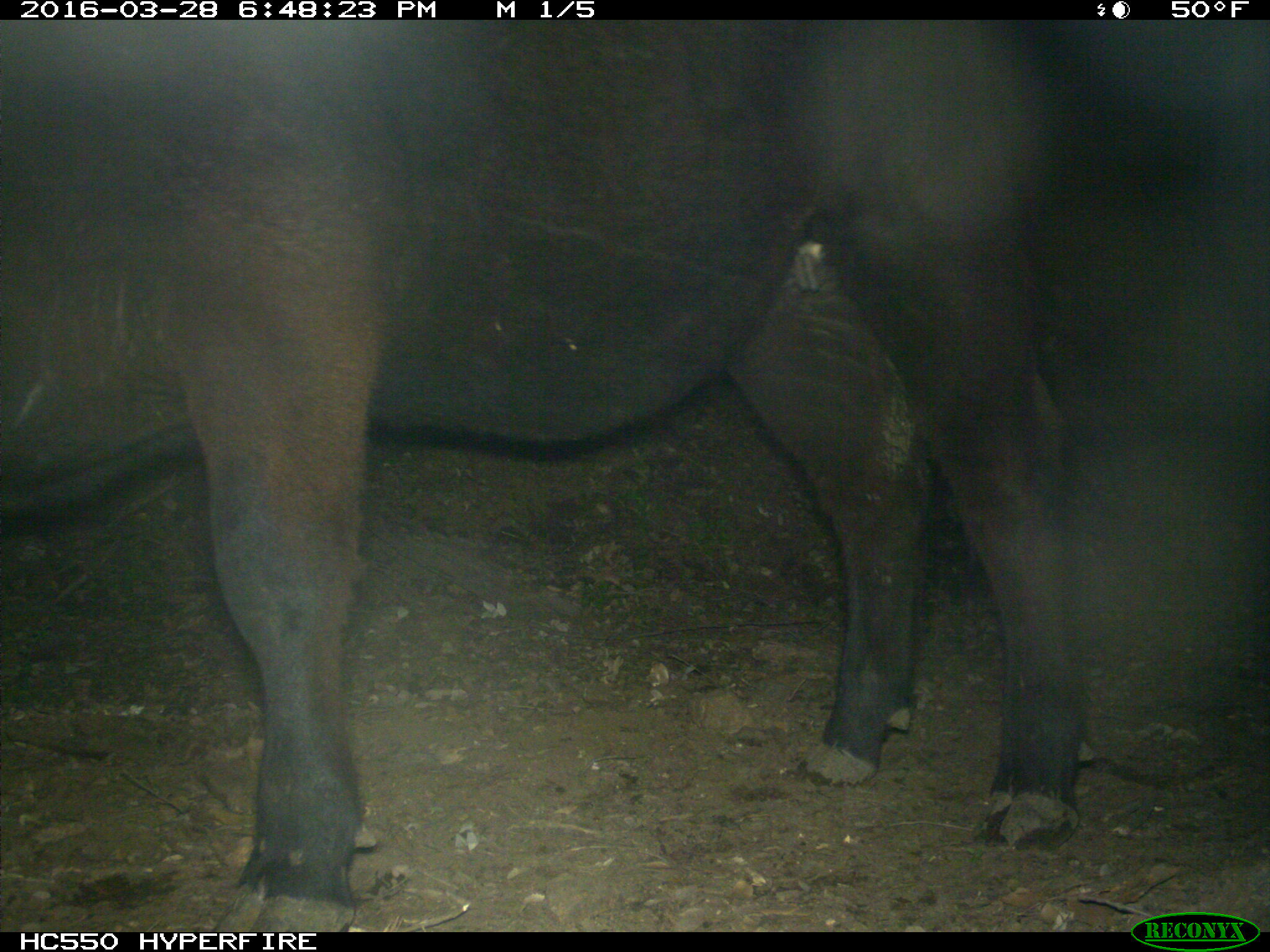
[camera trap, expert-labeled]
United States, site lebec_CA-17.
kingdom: Animalia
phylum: Chordata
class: Mammalia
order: Artiodactyla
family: Bovidae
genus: Bos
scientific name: Bos taurus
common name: domestic cow